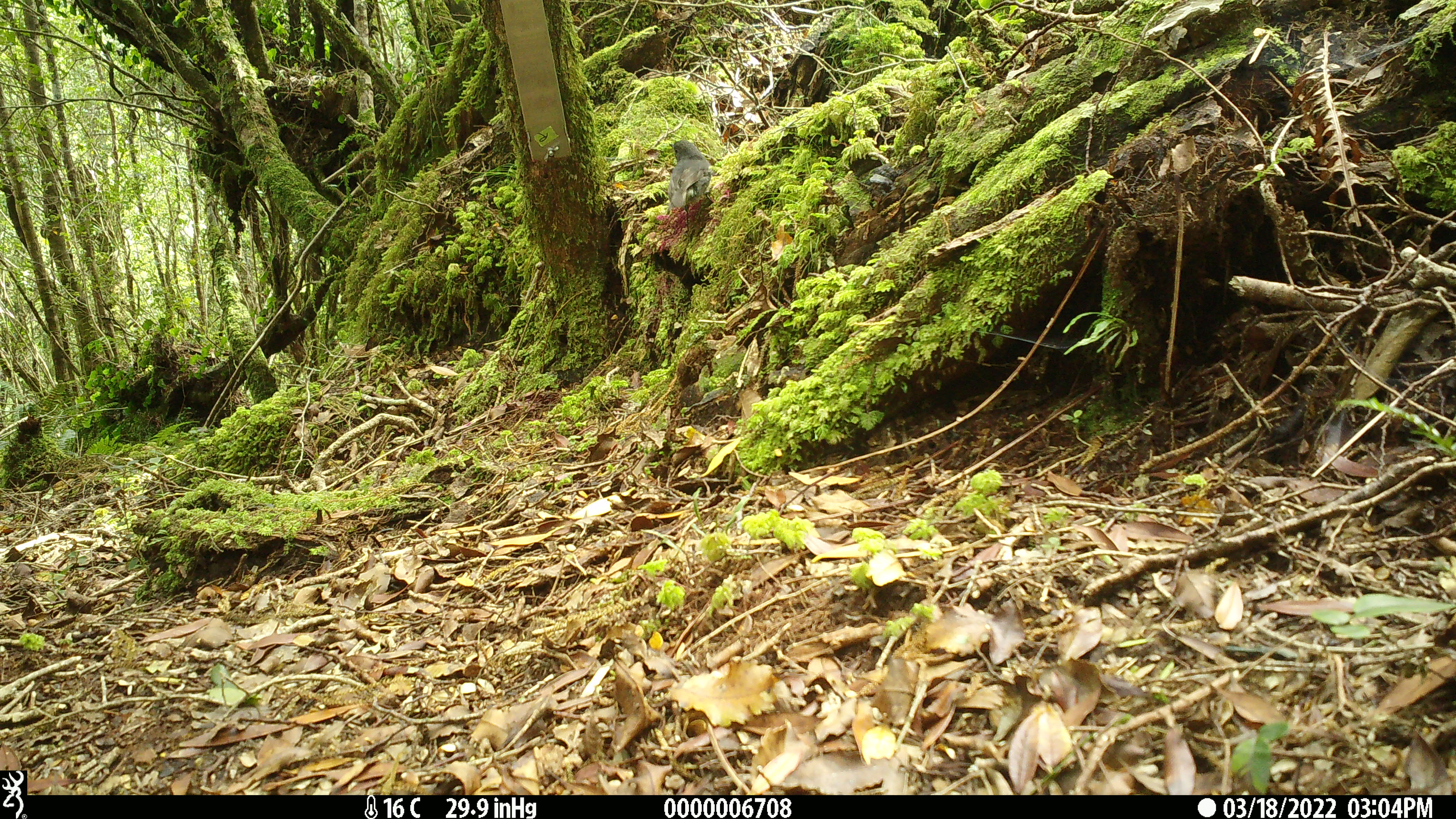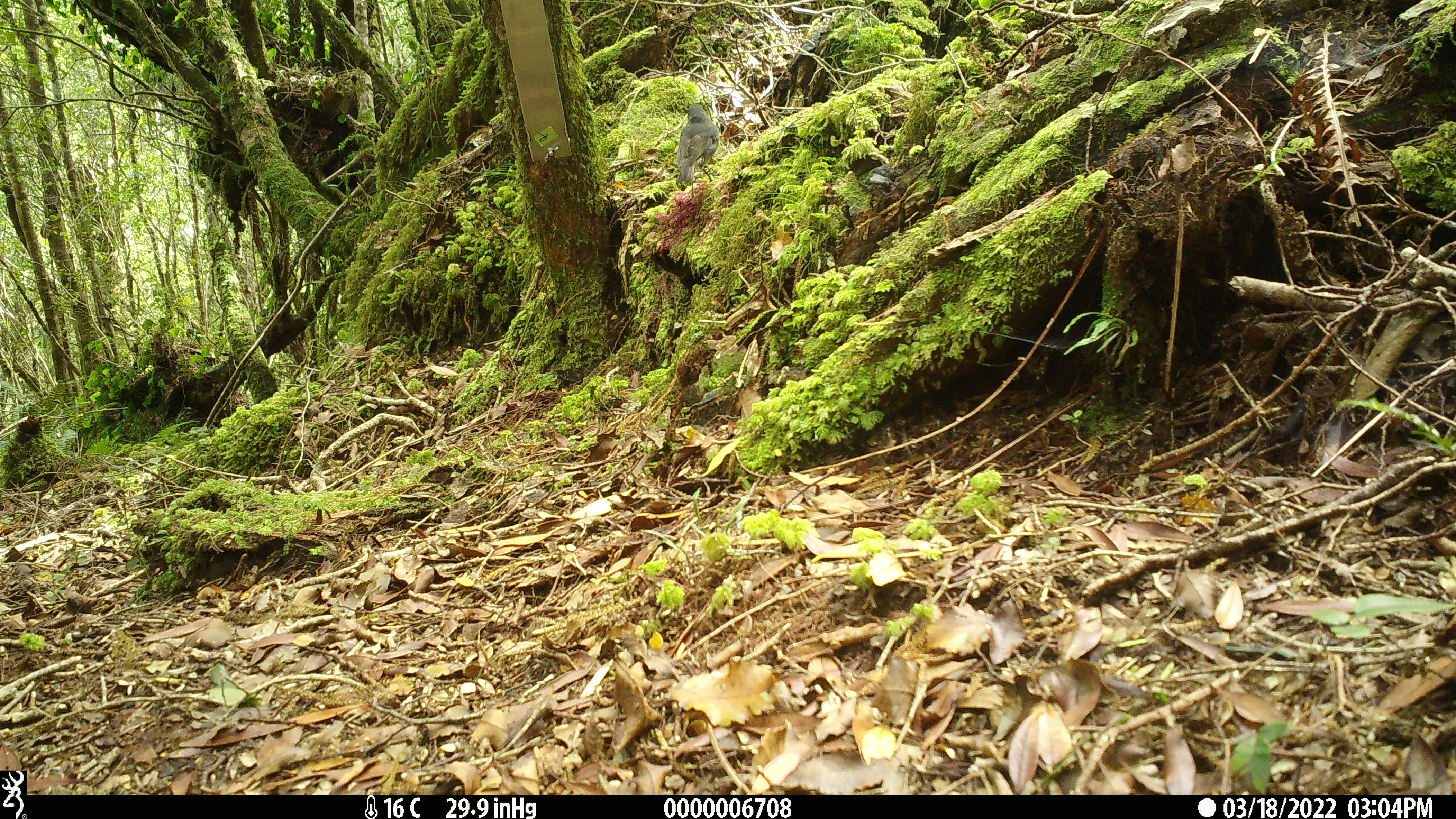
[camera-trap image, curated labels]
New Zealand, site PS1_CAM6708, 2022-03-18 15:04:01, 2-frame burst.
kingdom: Animalia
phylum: Chordata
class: Aves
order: Passeriformes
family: Petroicidae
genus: Petroica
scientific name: Petroica australis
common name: new zealand robin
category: robin